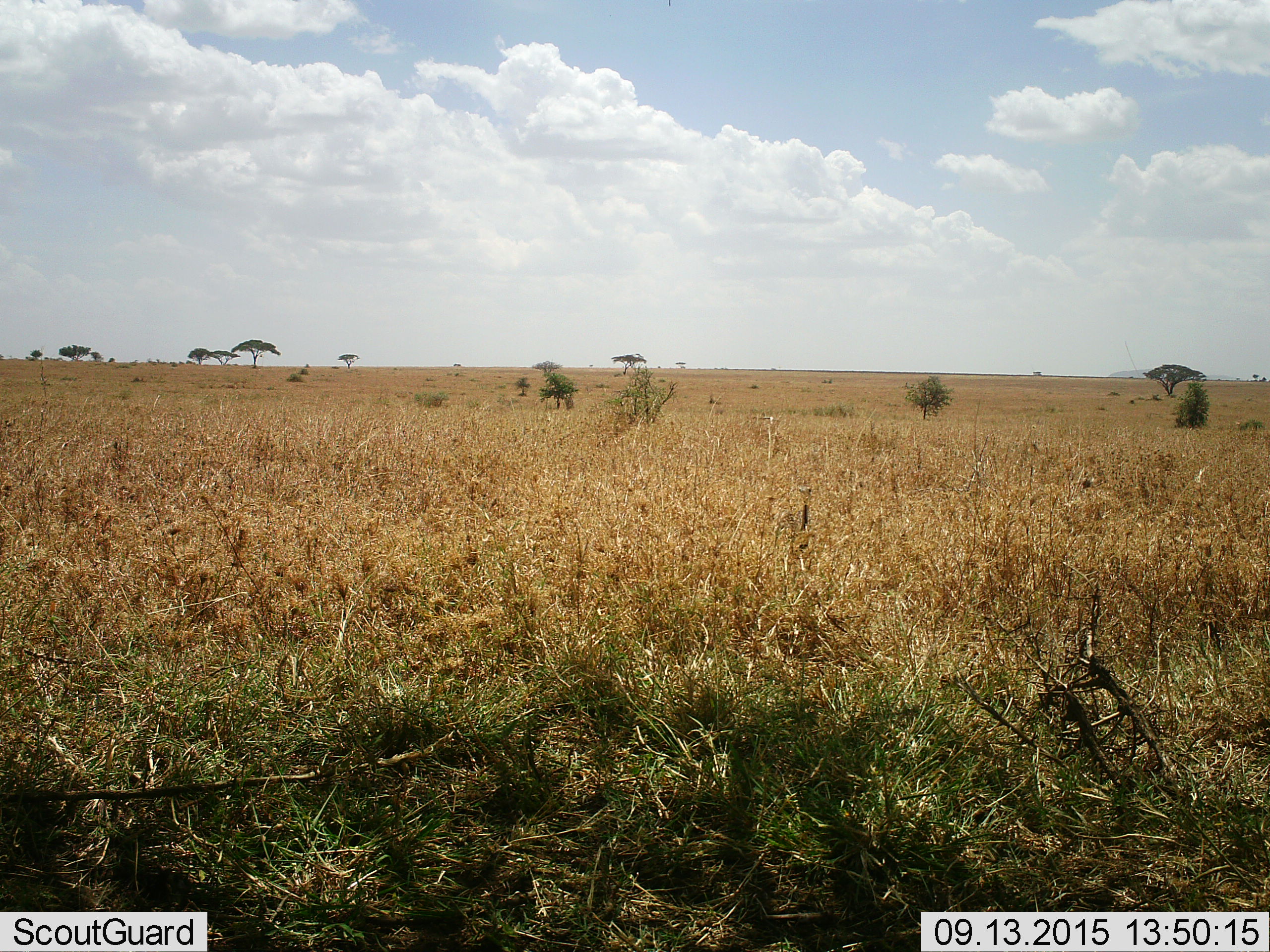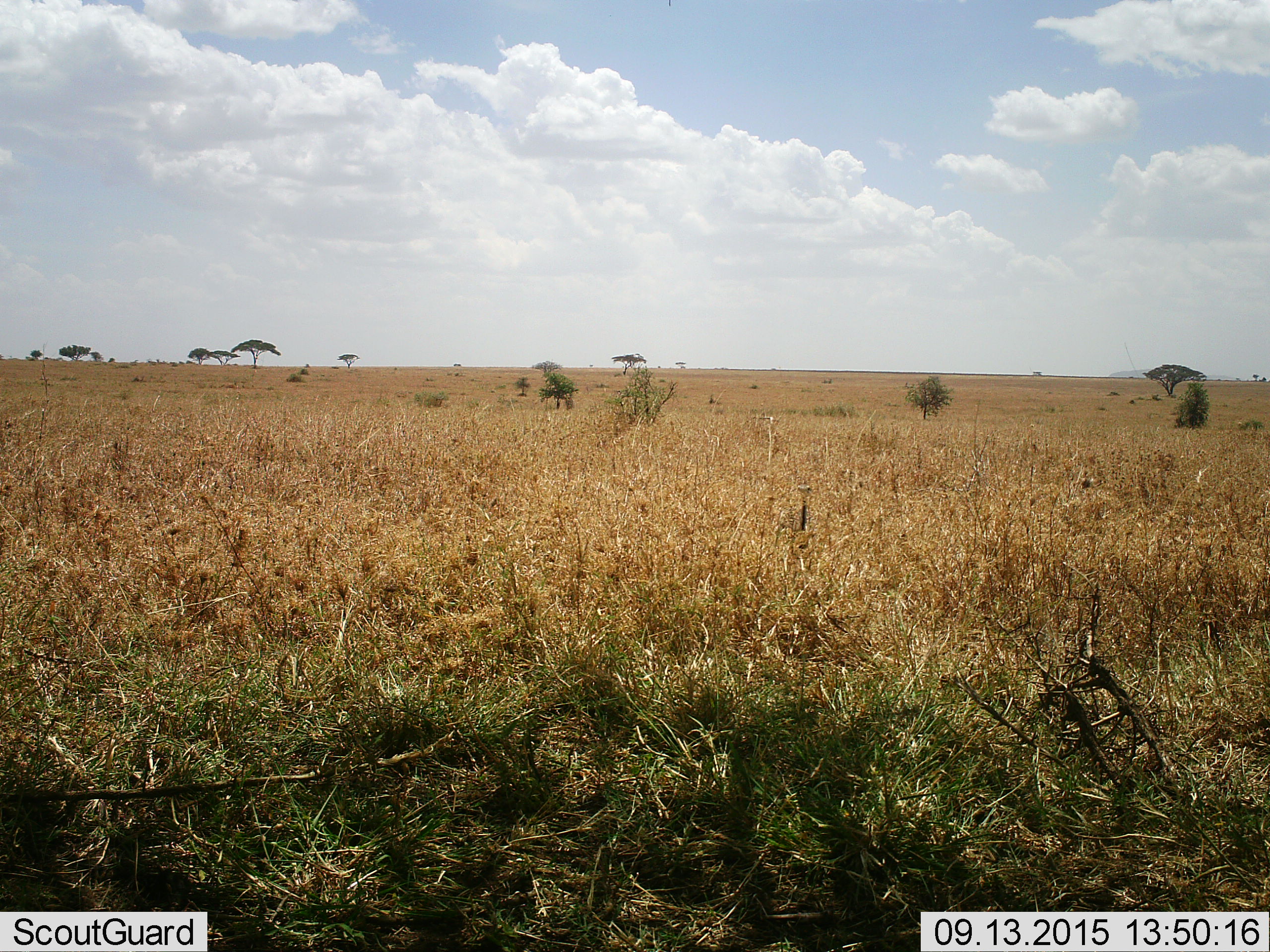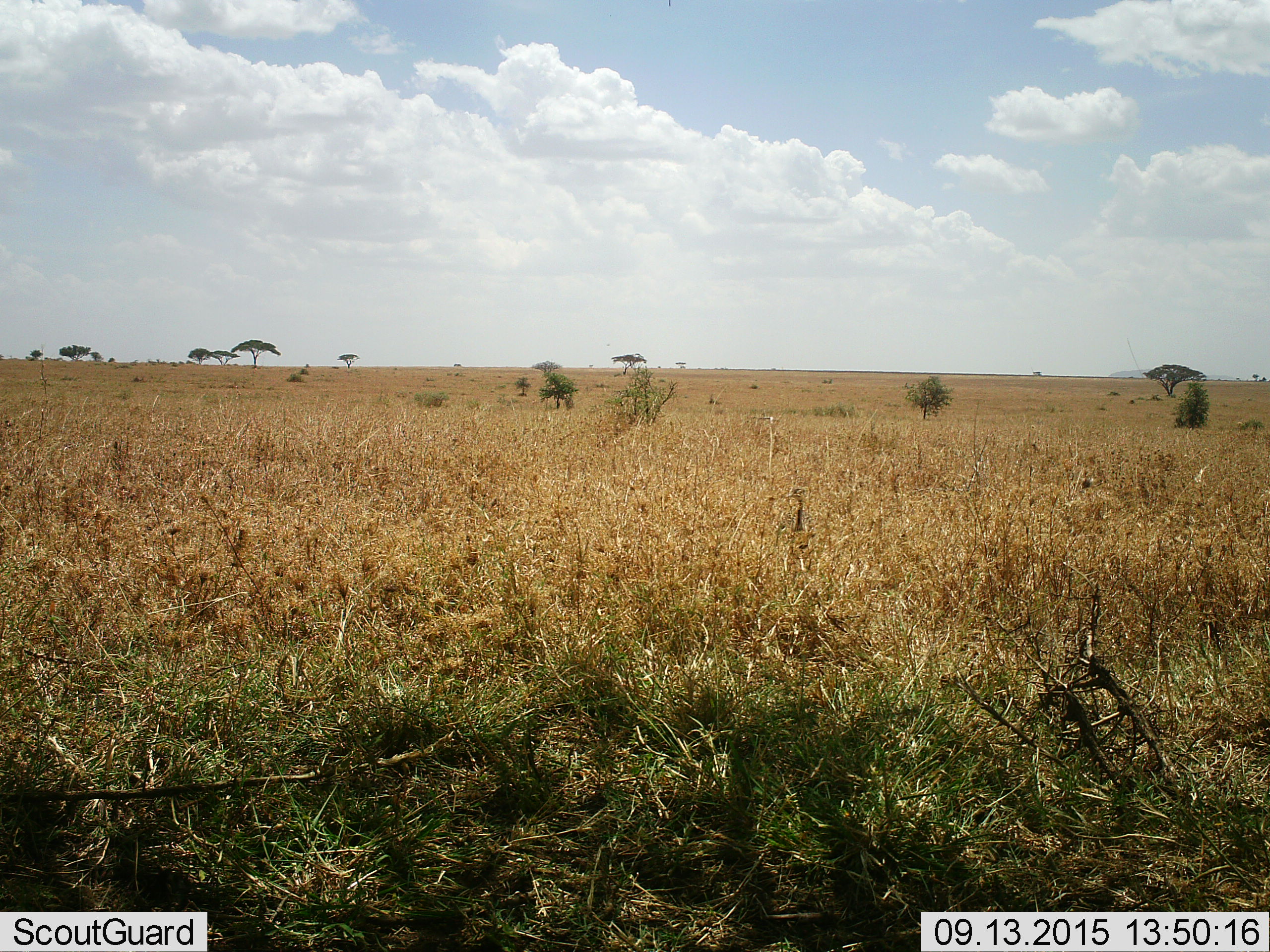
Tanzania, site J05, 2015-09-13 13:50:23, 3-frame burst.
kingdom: Animalia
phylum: Chordata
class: Aves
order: Struthioniformes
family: Struthionidae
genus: Struthio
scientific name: Struthio camelus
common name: ostrich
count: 1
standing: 33%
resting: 33%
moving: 33%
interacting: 0%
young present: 100%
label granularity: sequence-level